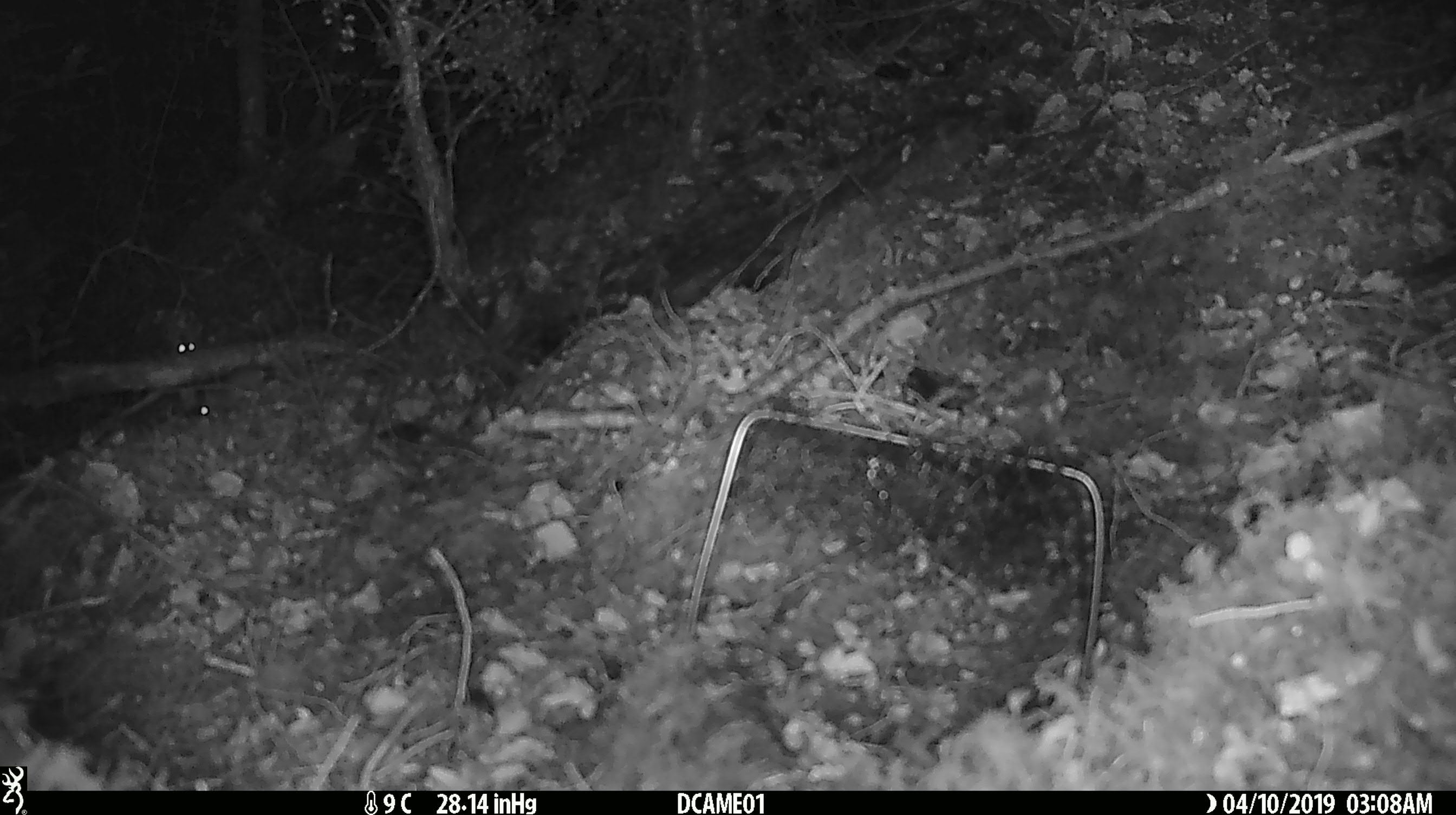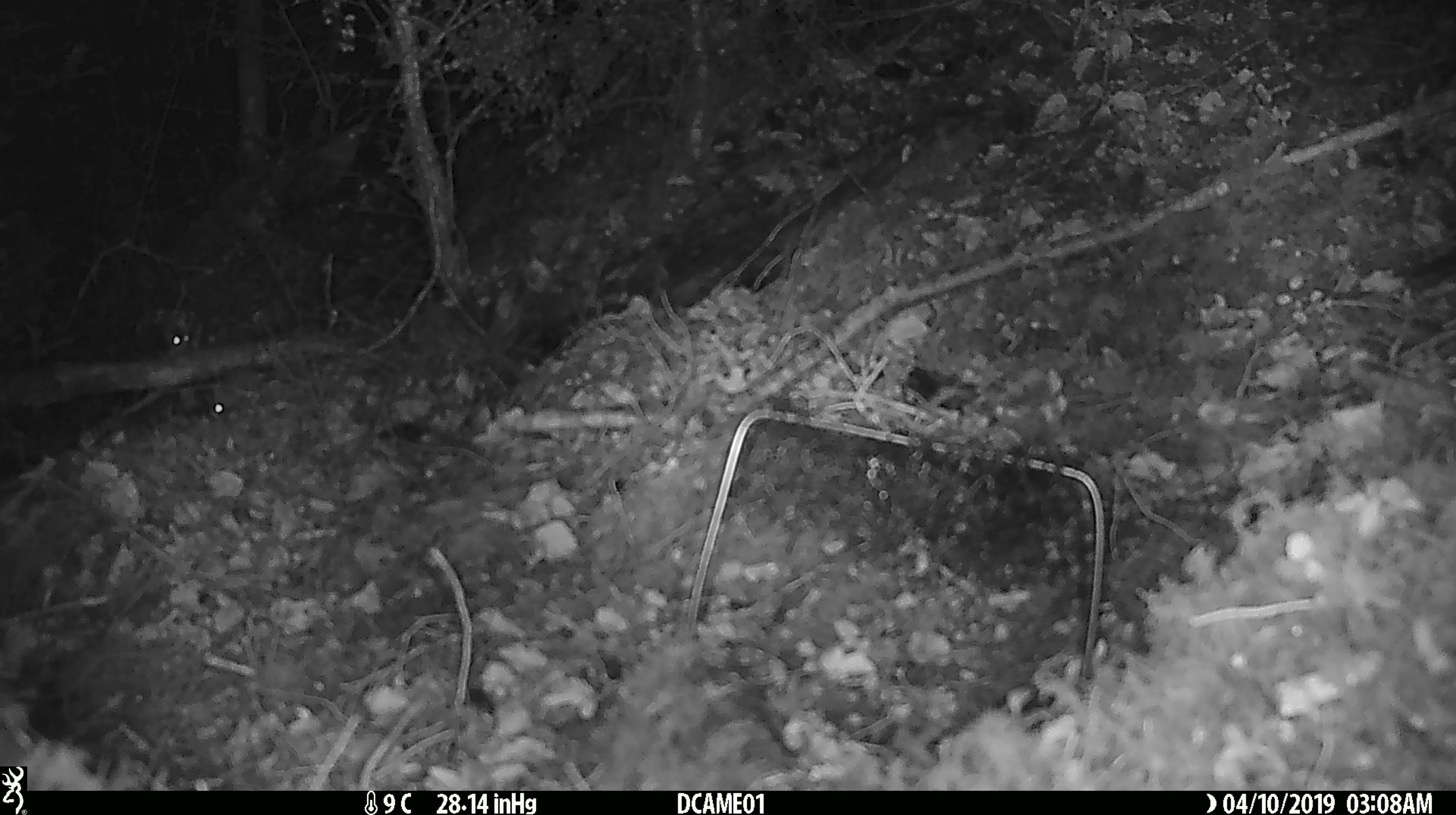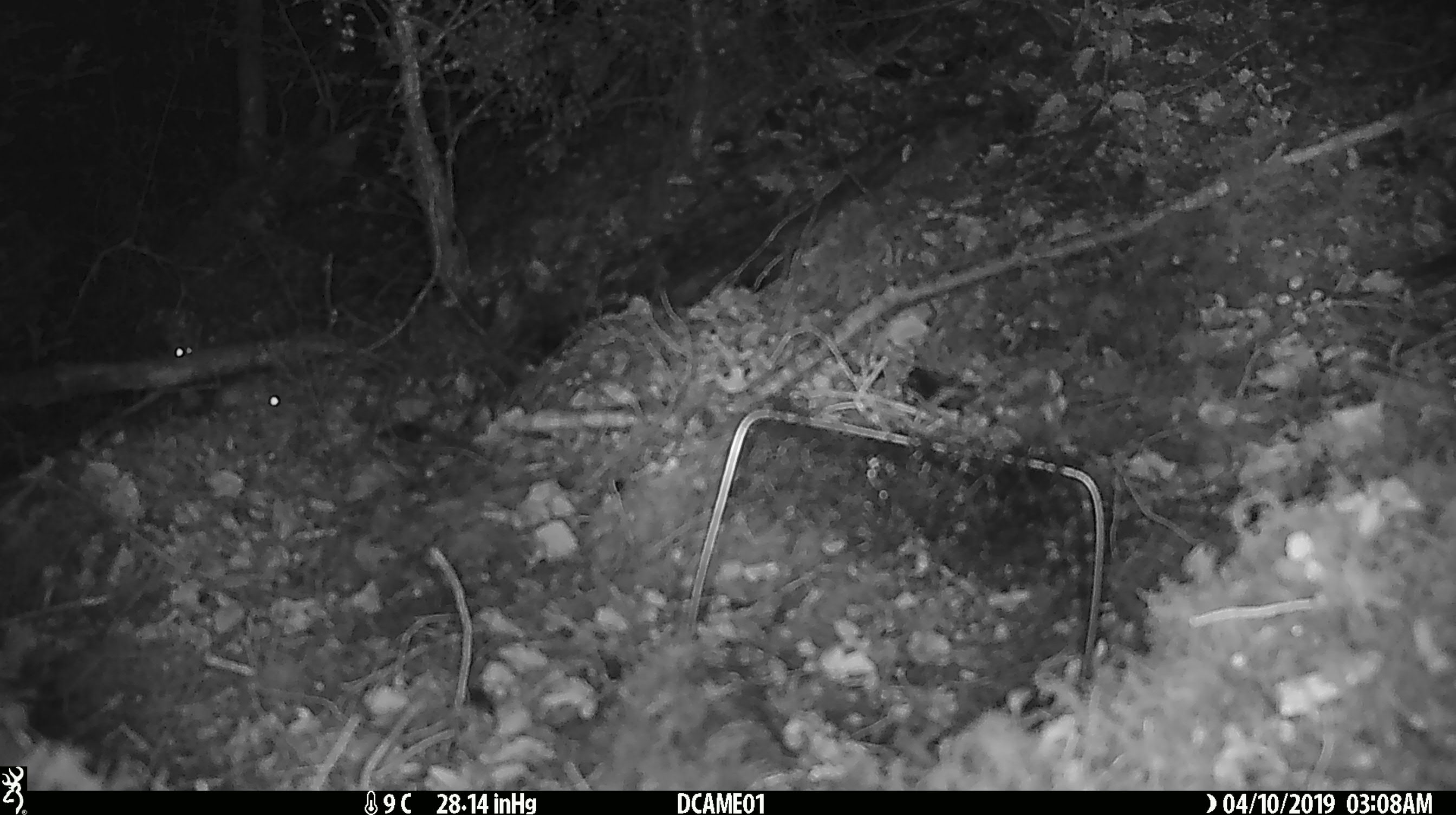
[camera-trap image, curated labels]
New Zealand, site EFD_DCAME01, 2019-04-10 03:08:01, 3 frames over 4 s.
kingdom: Animalia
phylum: Chordata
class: Mammalia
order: Rodentia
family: Muridae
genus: Mus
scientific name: Mus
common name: mouse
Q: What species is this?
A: Mouse (Mus).